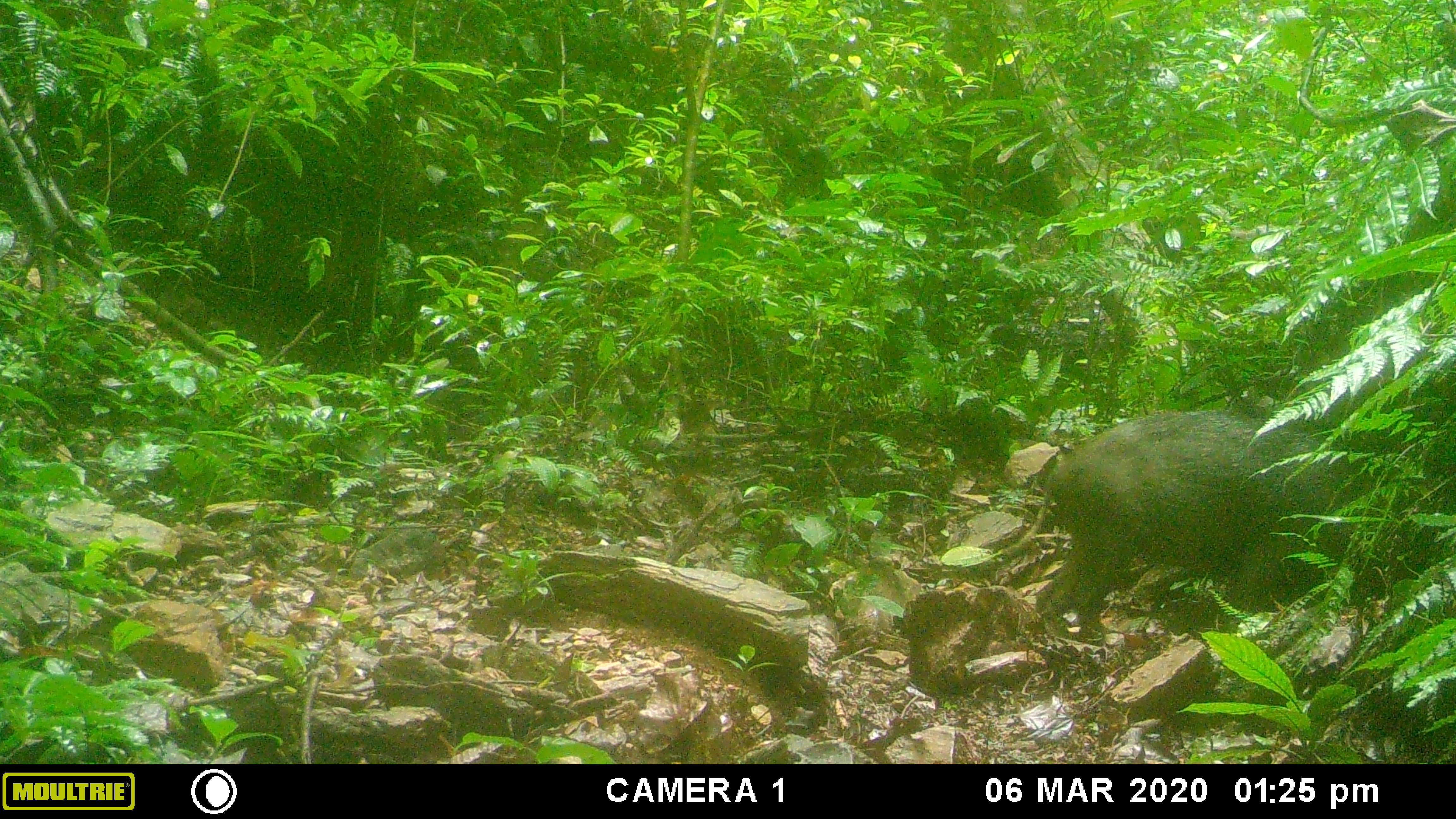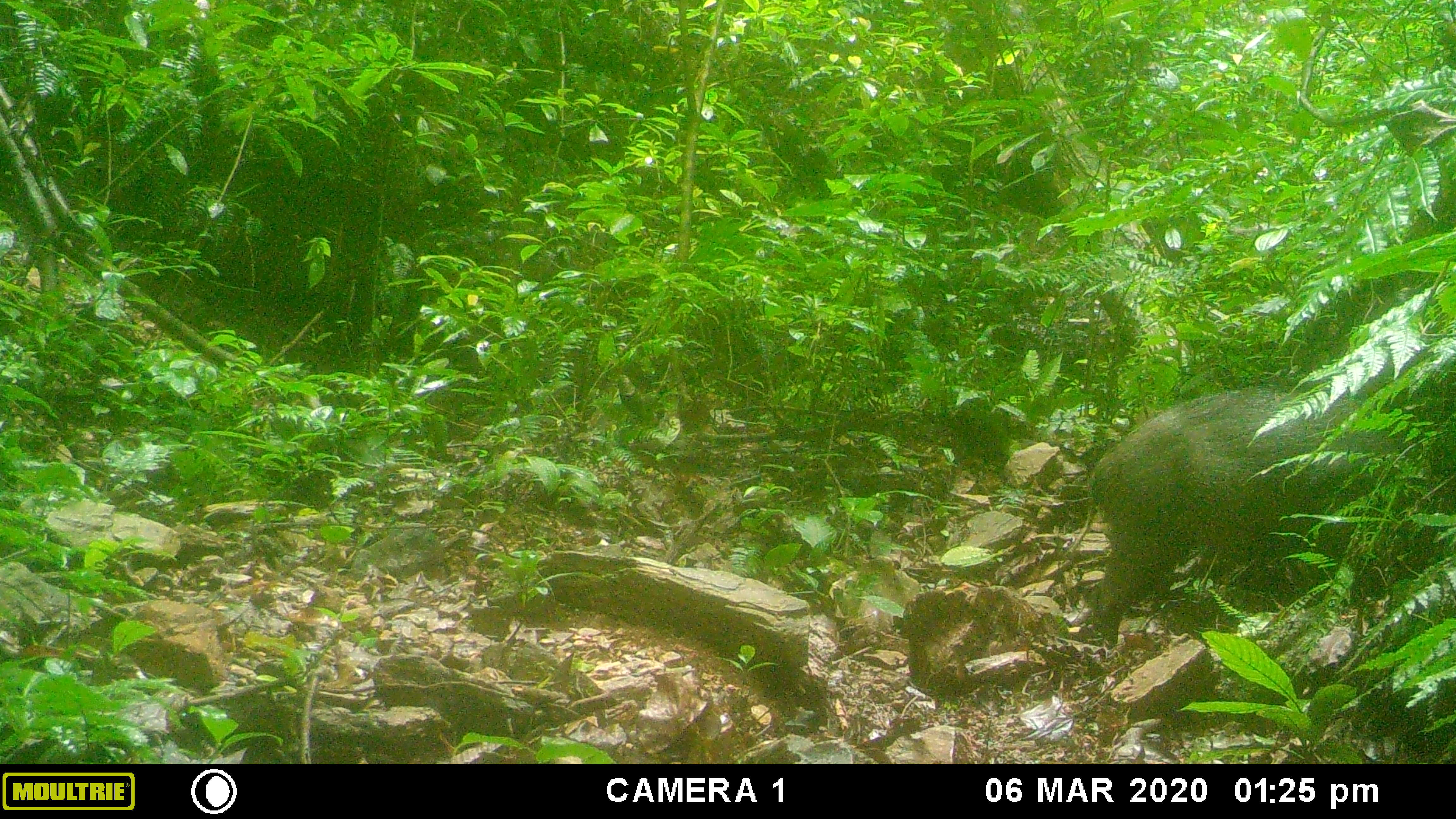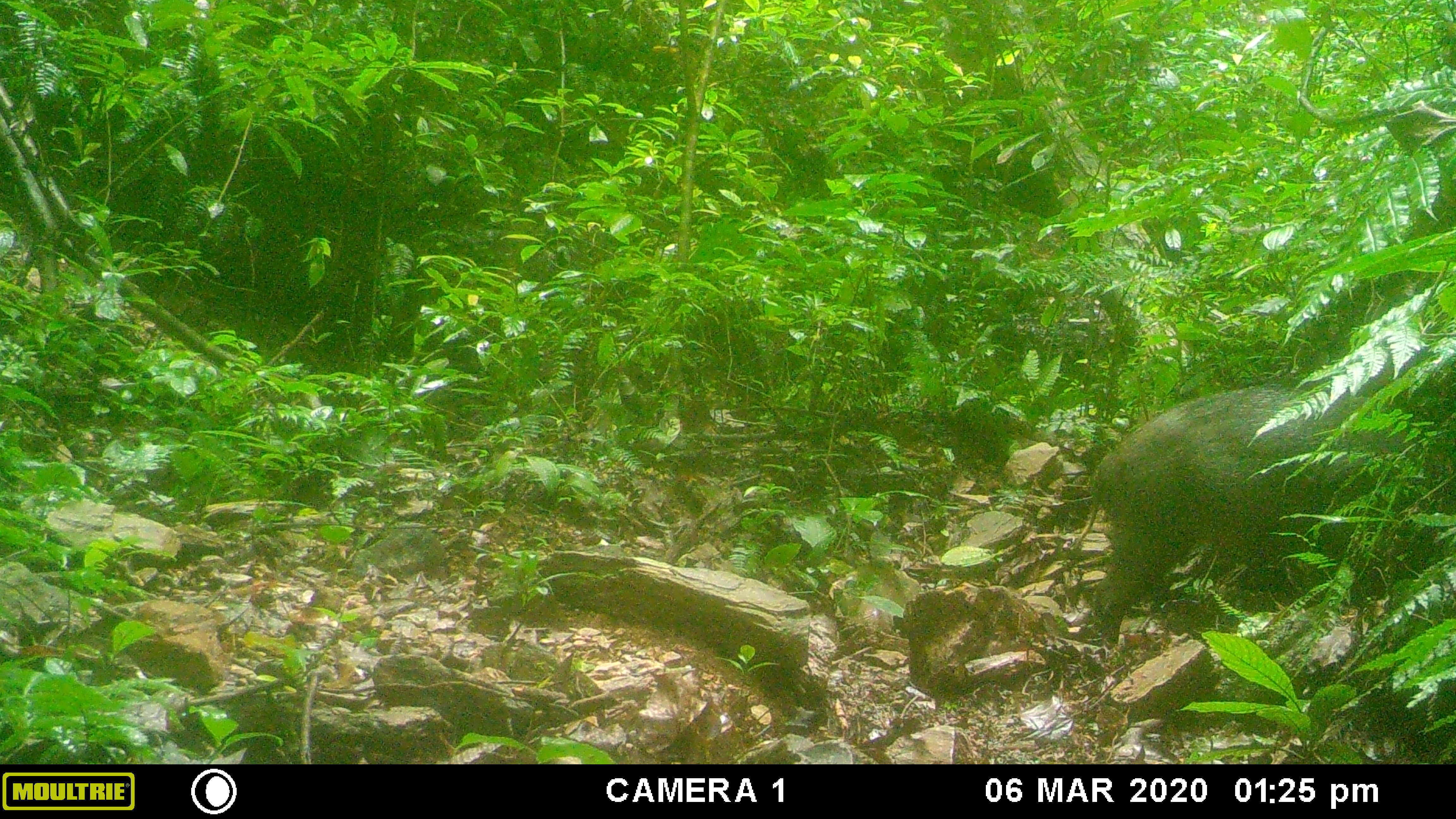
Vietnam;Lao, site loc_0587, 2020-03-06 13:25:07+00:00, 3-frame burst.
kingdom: Animalia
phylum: Chordata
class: Mammalia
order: Artiodactyla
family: Suidae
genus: Sus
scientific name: Sus scrofa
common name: eurasian wild pig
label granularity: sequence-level